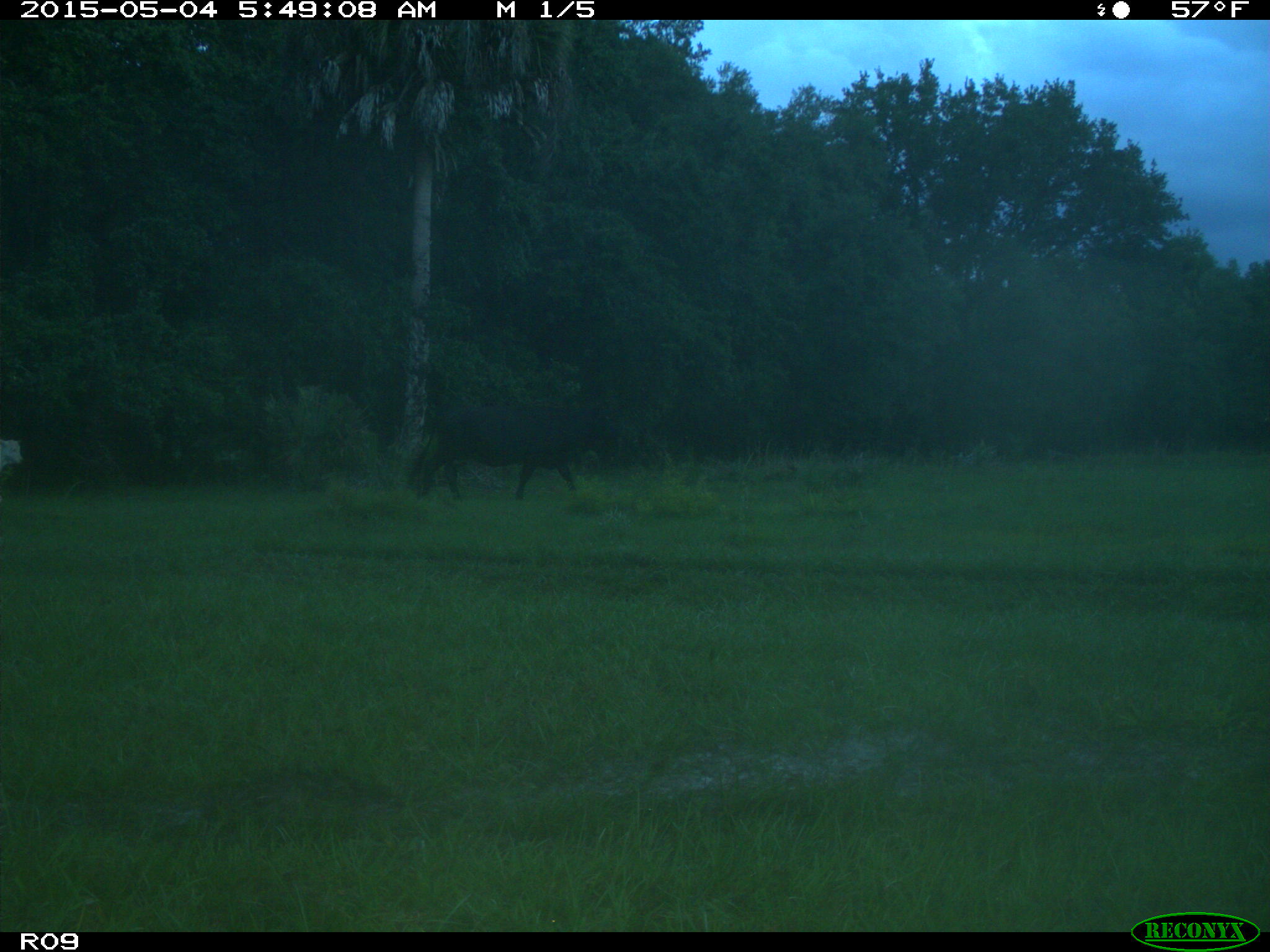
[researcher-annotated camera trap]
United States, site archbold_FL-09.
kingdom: Animalia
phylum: Chordata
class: Mammalia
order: Artiodactyla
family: Bovidae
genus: Bos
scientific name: Bos taurus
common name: domestic cow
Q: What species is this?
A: Bos taurus (domestic cow).